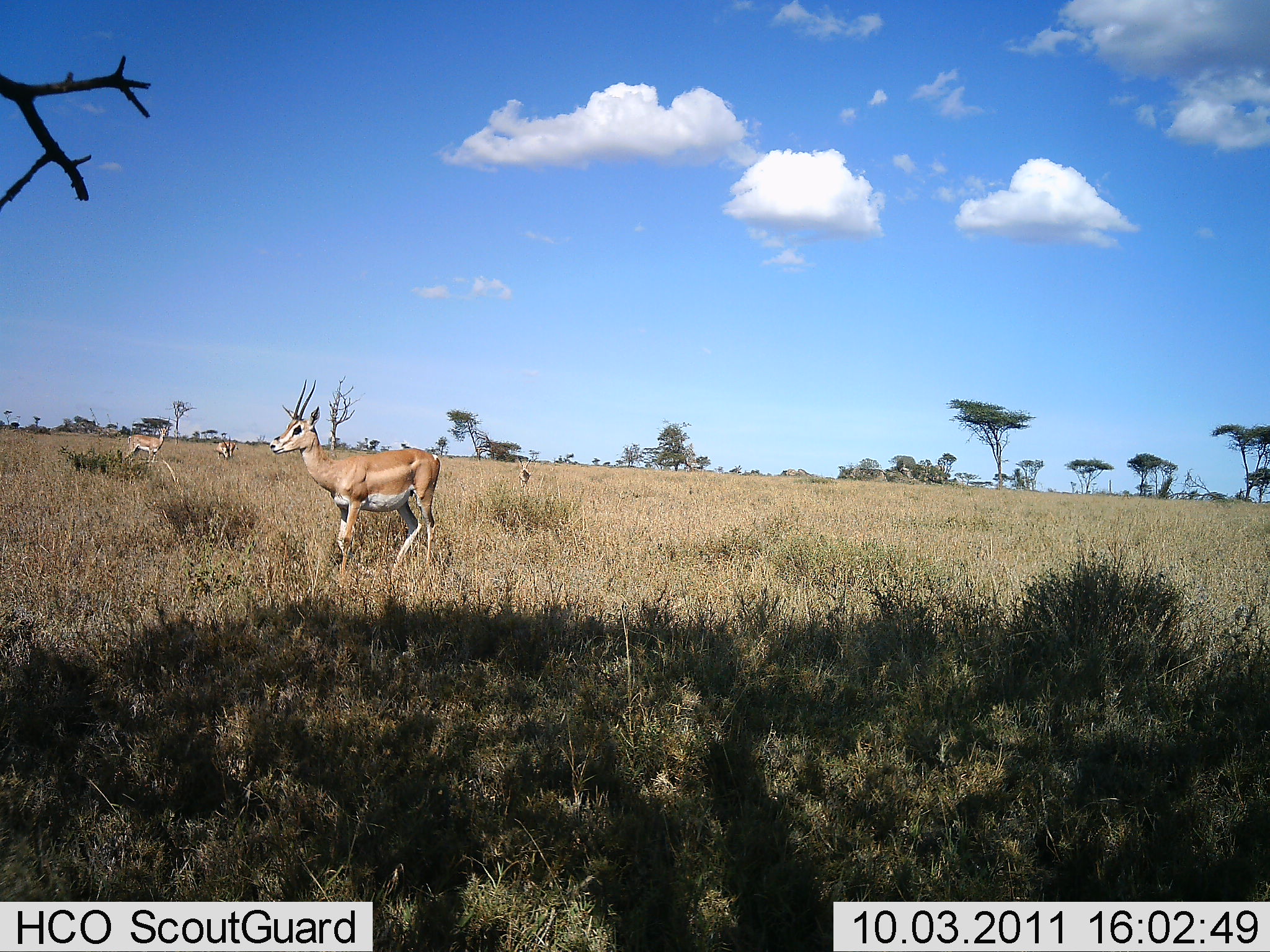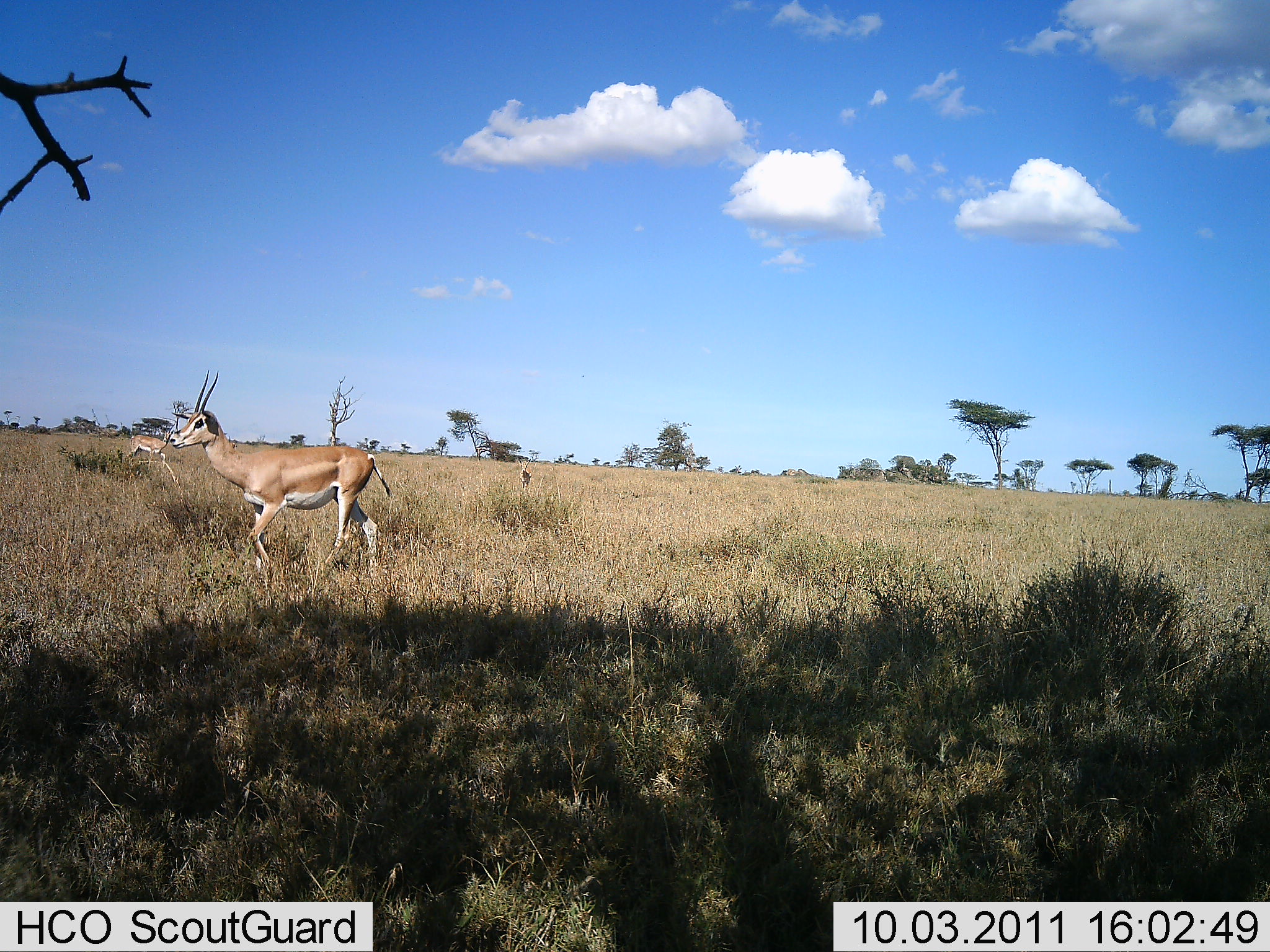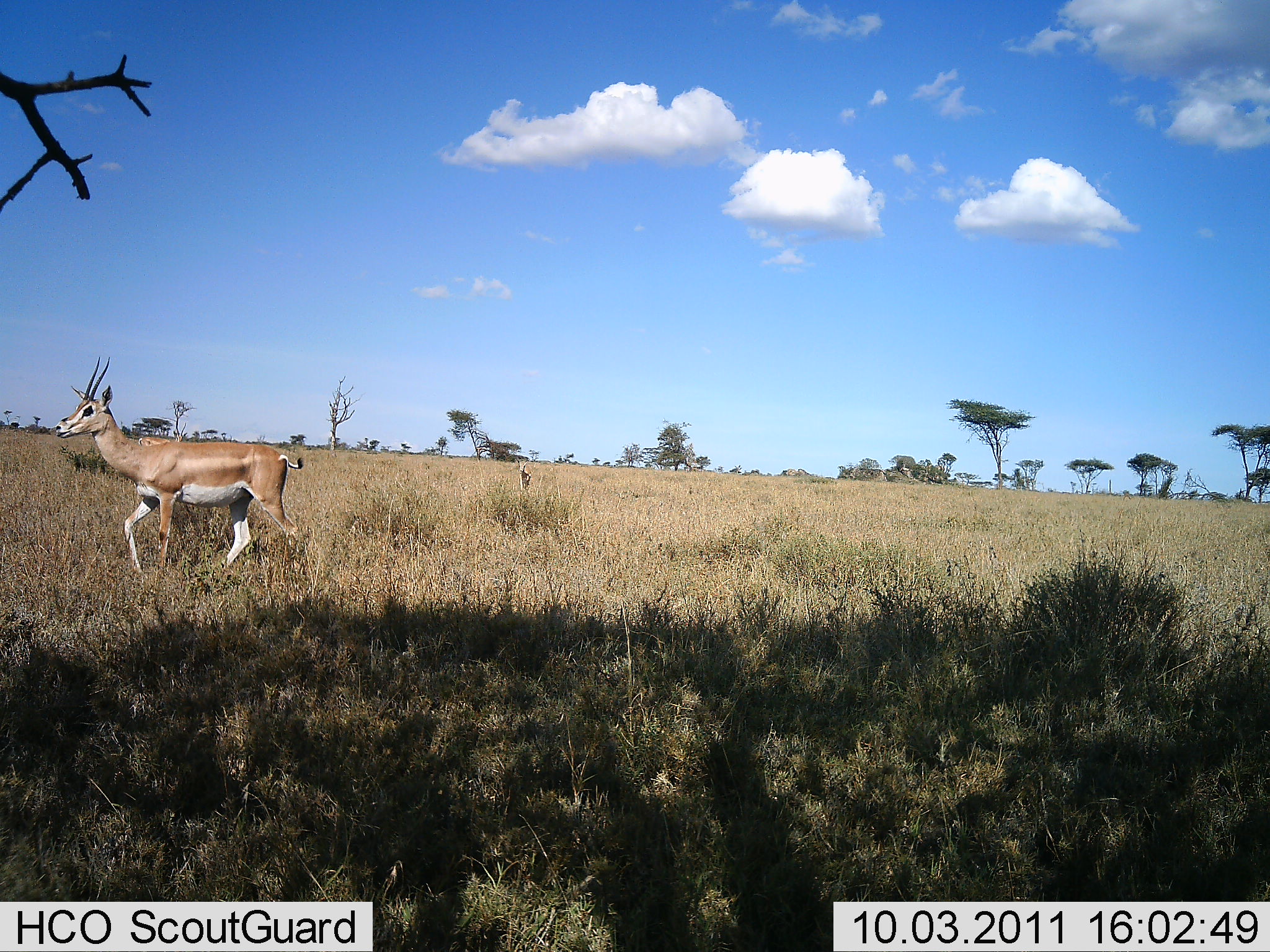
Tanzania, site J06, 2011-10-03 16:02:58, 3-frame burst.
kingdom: Animalia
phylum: Chordata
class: Mammalia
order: Artiodactyla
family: Bovidae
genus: Nanger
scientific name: Nanger granti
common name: grant's gazelle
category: gazellegrants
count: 3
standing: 20%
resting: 10%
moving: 80%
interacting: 0%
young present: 0%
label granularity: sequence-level